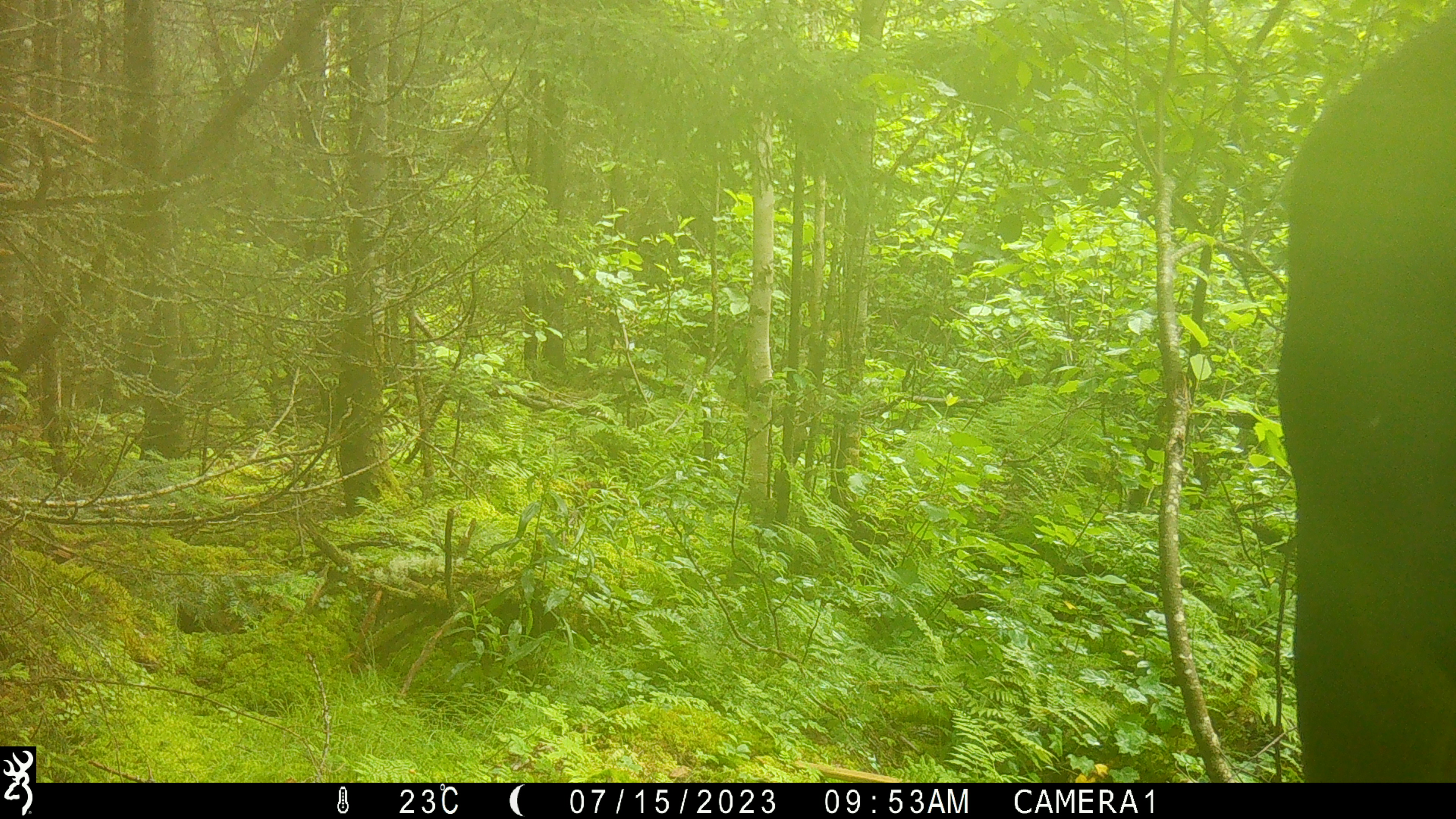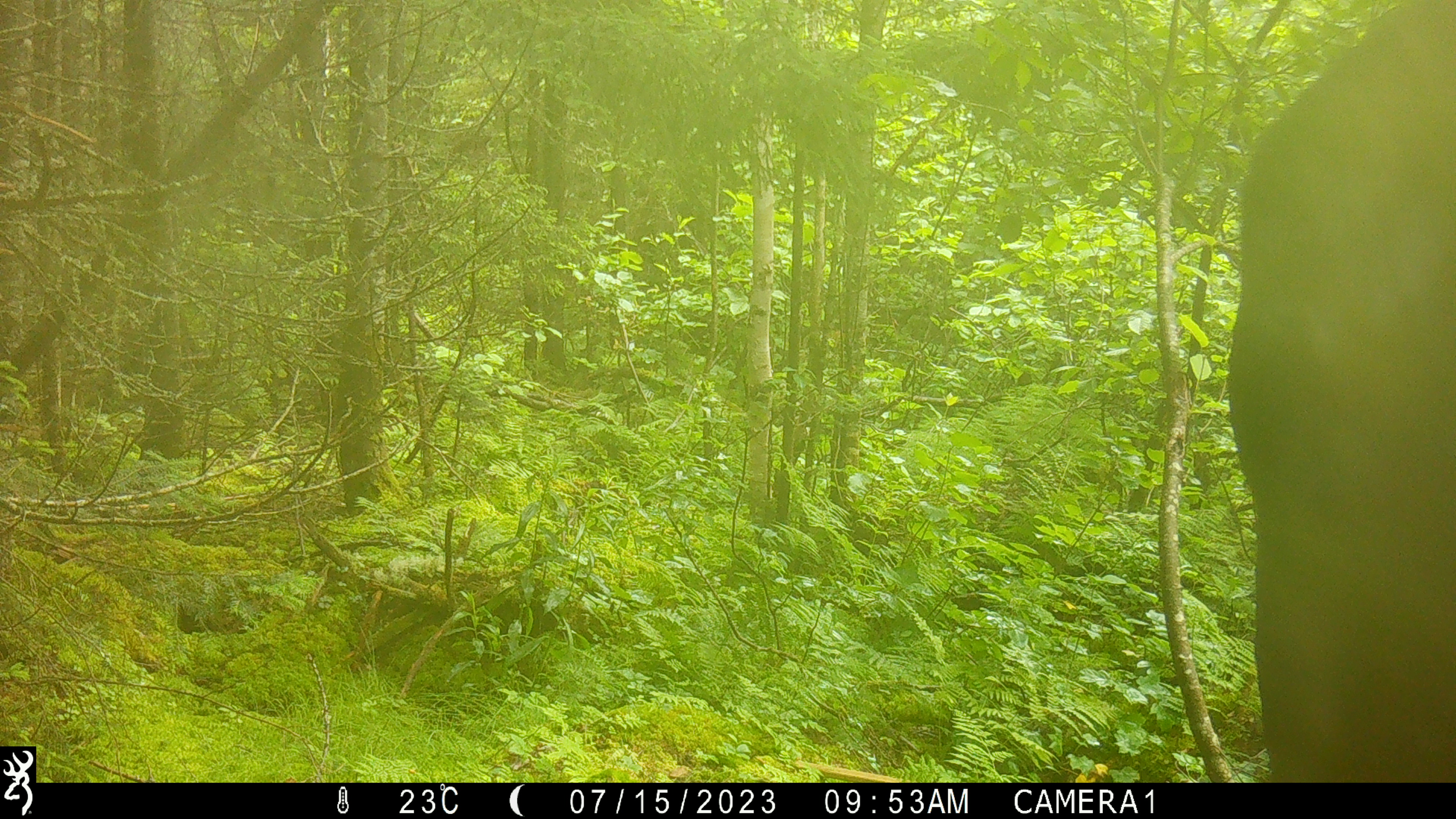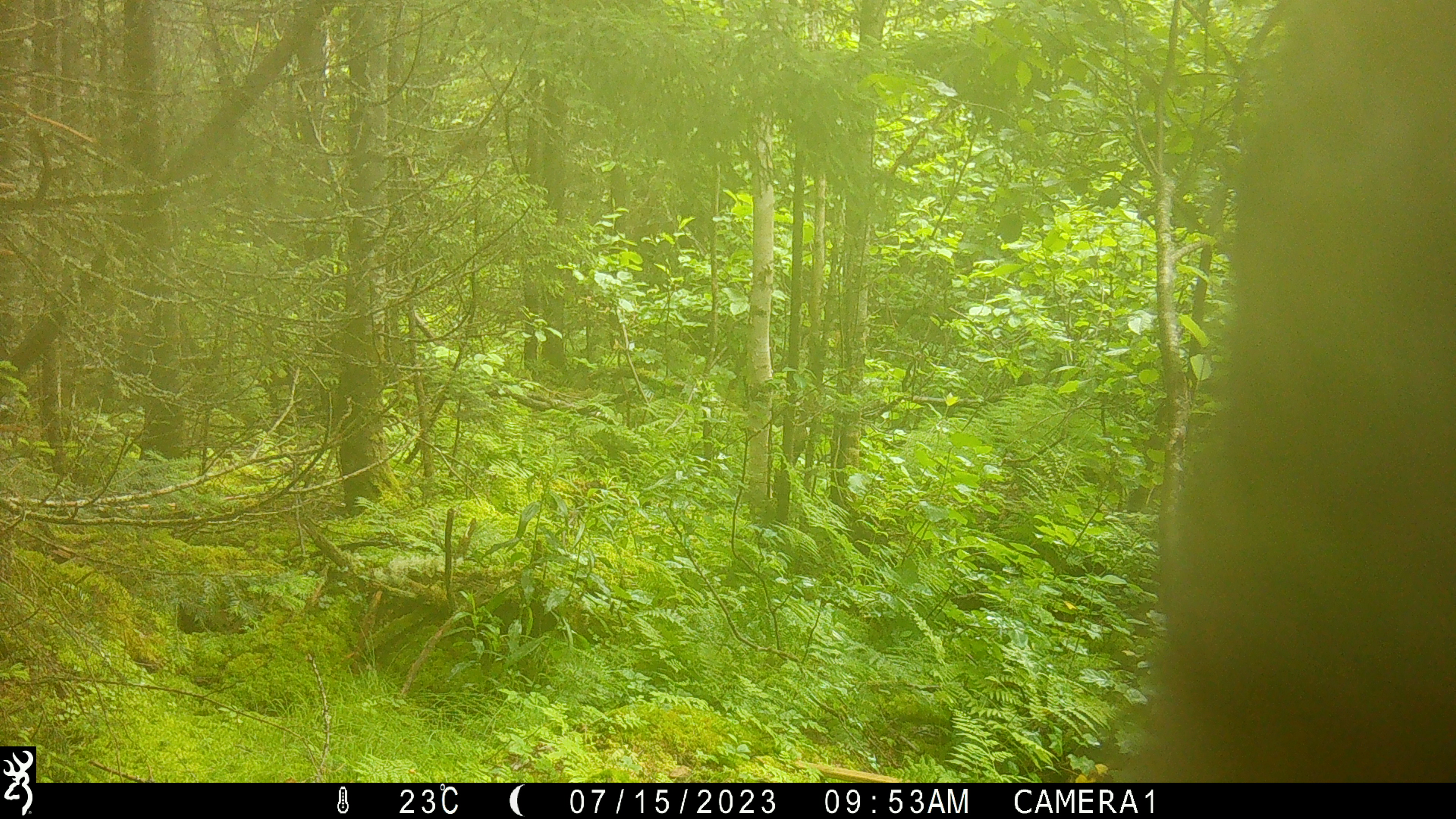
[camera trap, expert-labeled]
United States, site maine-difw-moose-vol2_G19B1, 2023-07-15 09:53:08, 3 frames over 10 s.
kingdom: Animalia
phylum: Chordata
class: Mammalia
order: Artiodactyla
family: Cervidae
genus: Alces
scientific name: Alces alces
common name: moose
Moose (Alces alces).